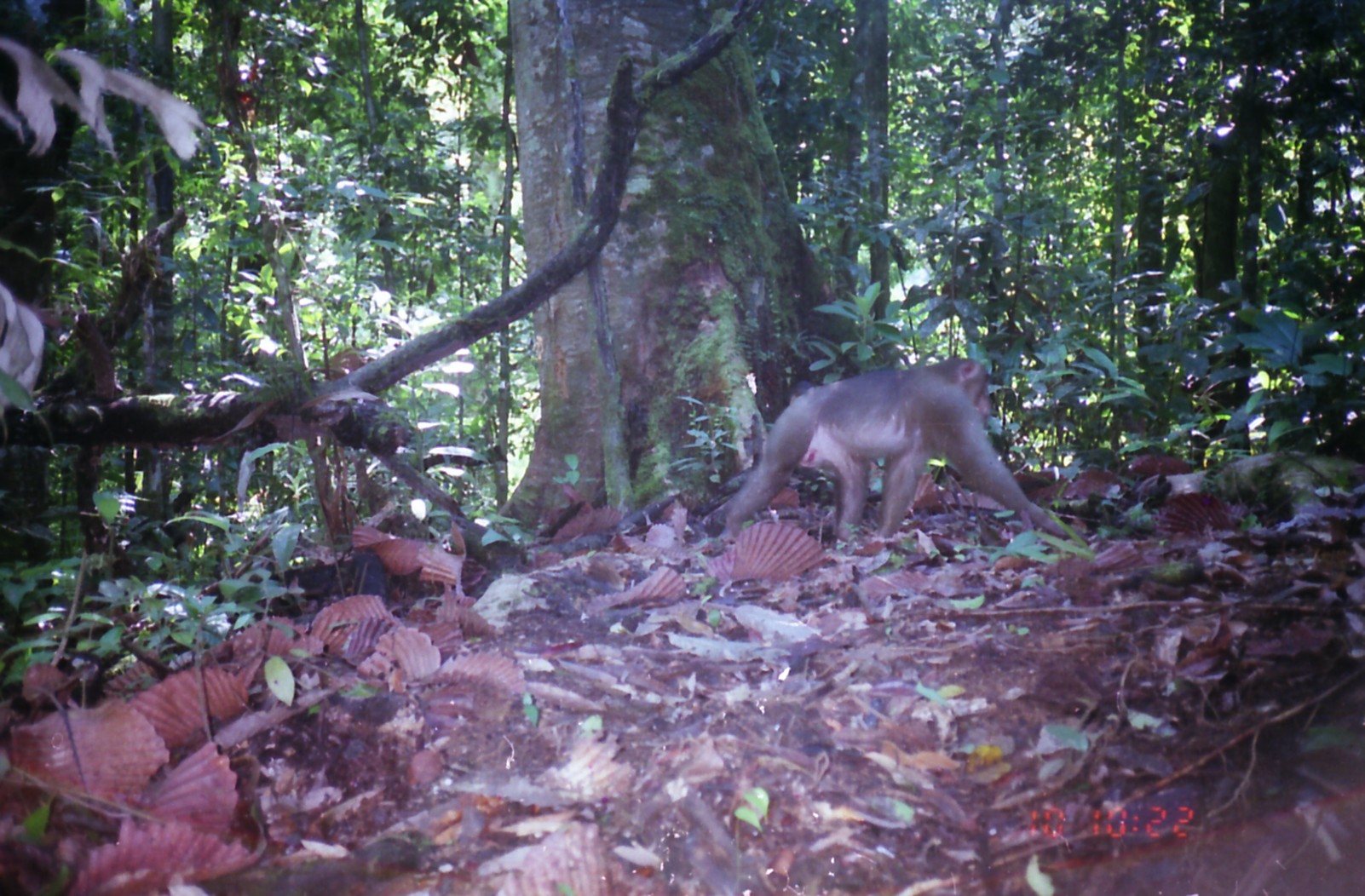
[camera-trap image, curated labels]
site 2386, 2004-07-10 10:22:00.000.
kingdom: Animalia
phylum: Chordata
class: Mammalia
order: Primates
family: Cercopithecidae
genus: Macaca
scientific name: Macaca nemestrina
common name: southern pig-tailed macaque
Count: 1.